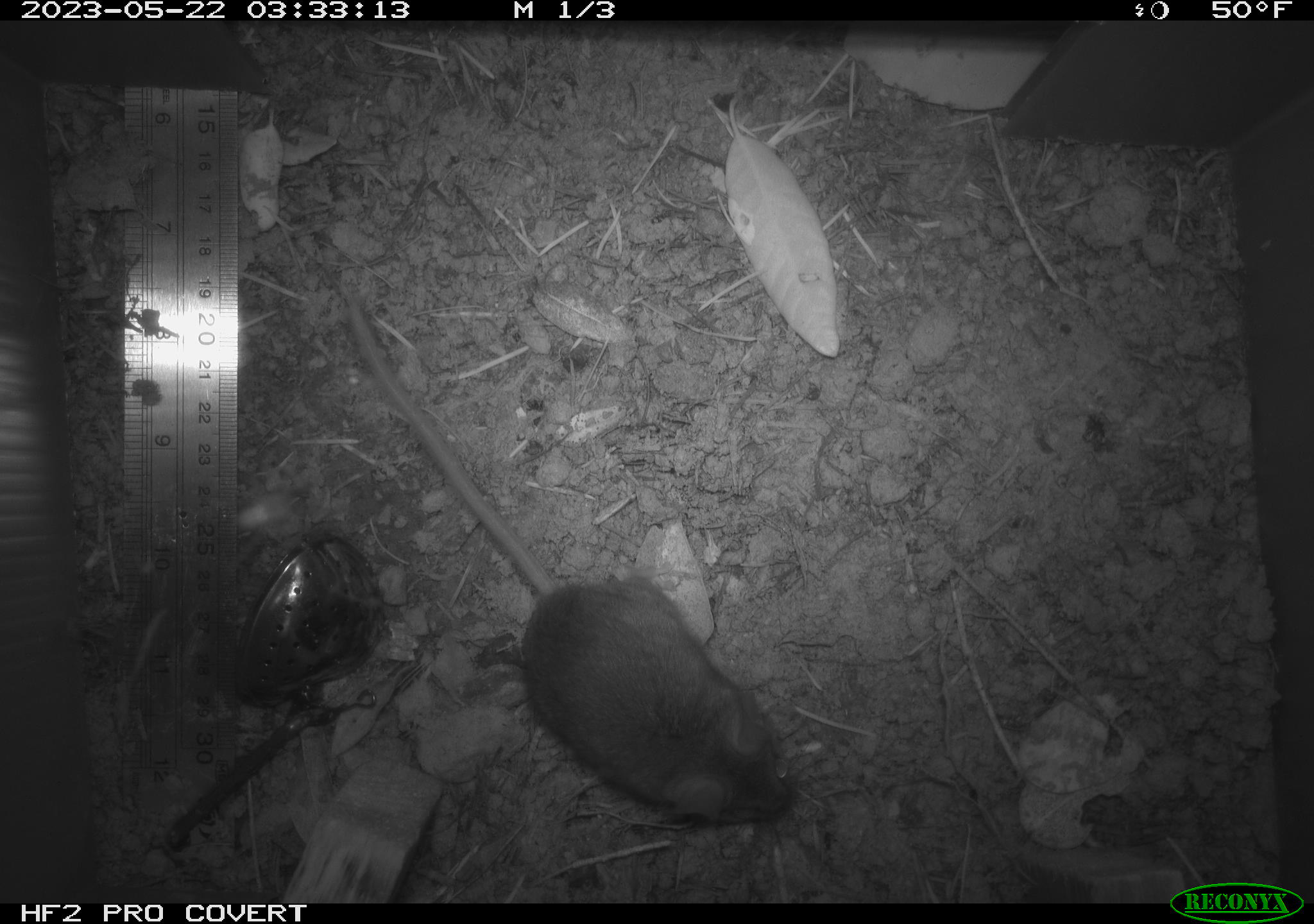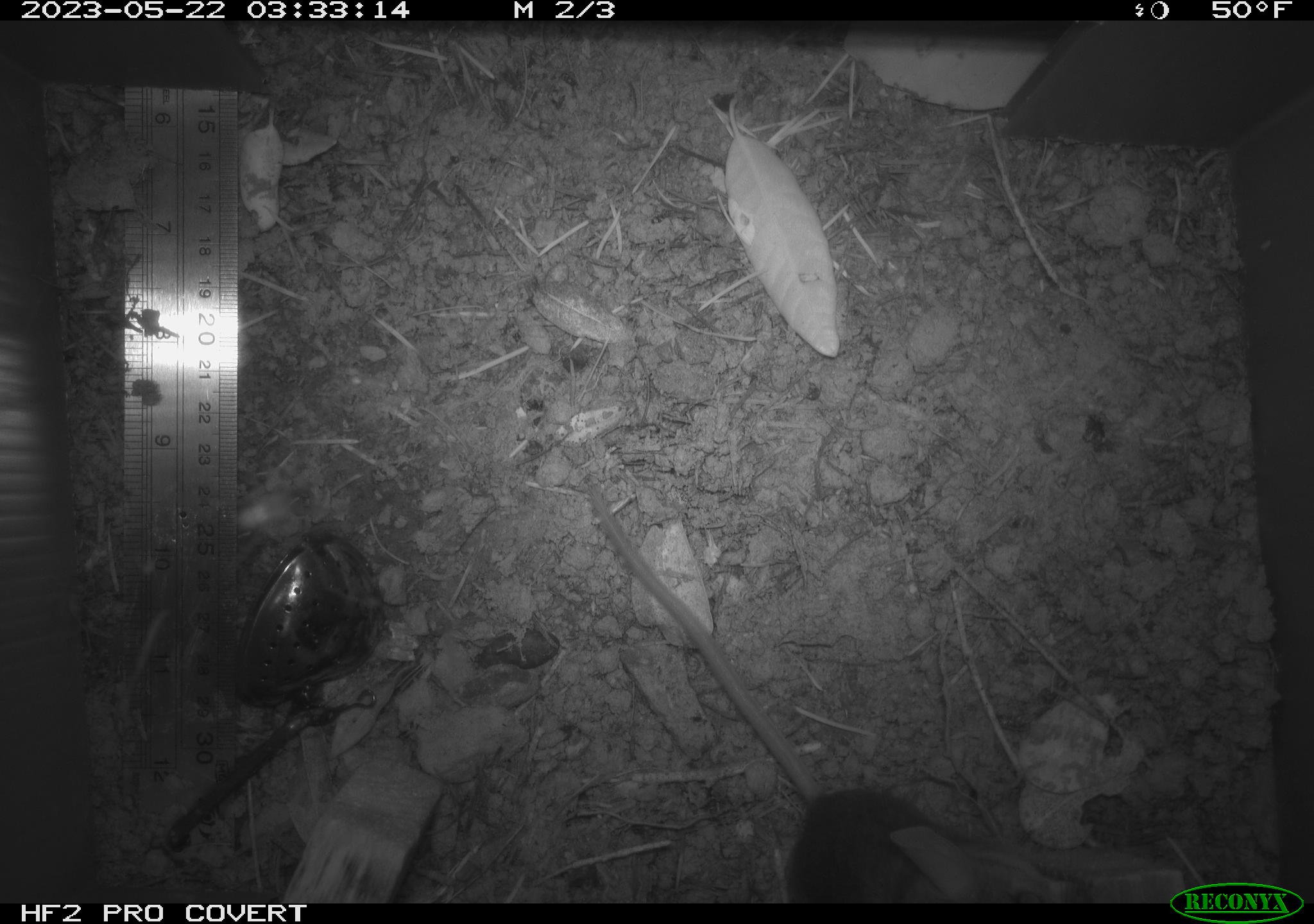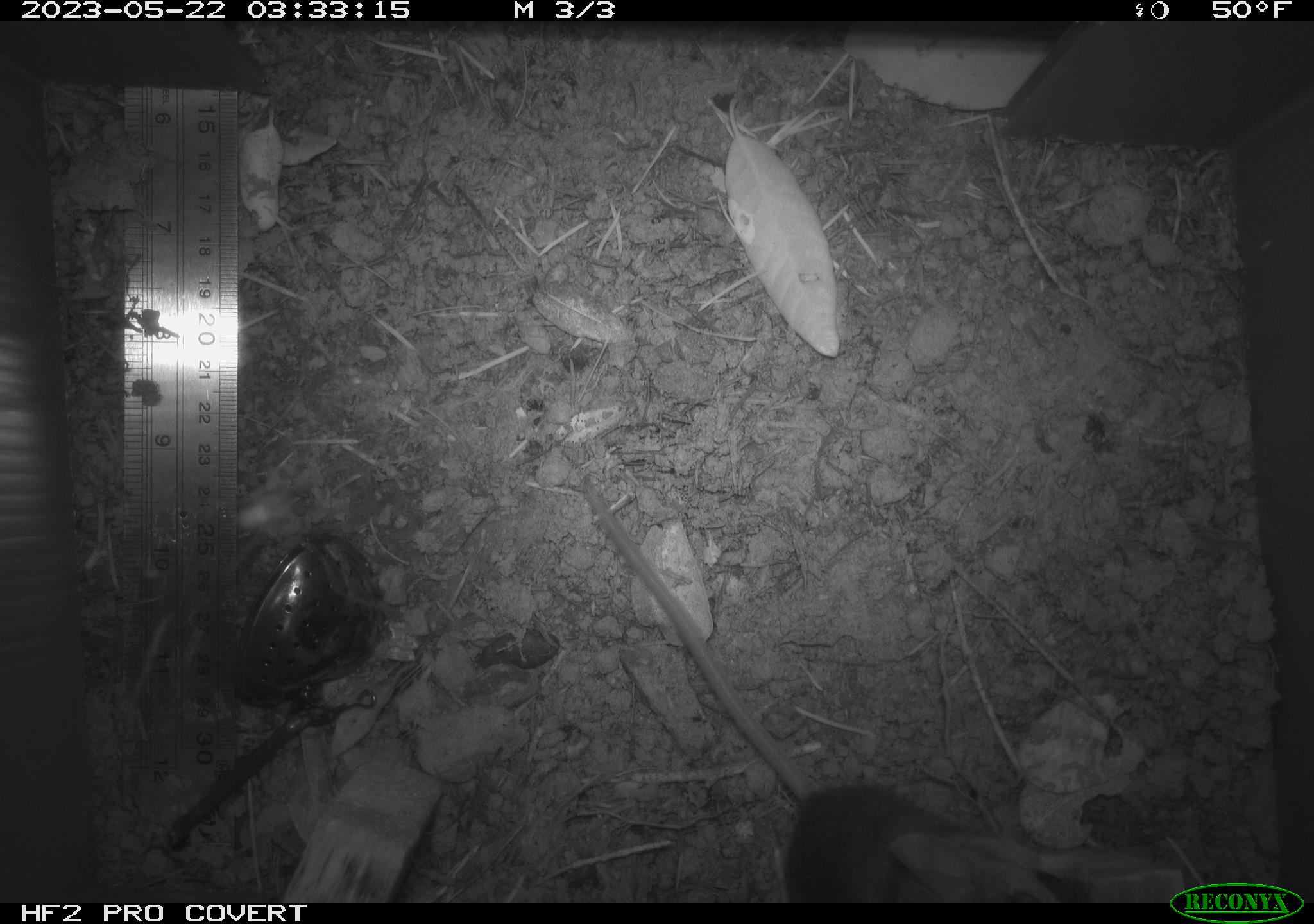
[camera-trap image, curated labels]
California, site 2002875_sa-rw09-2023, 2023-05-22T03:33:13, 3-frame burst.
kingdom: Animalia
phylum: Chordata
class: Mammalia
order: Rodentia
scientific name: Rodentia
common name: mouse species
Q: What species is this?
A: Mouse species (Rodentia).